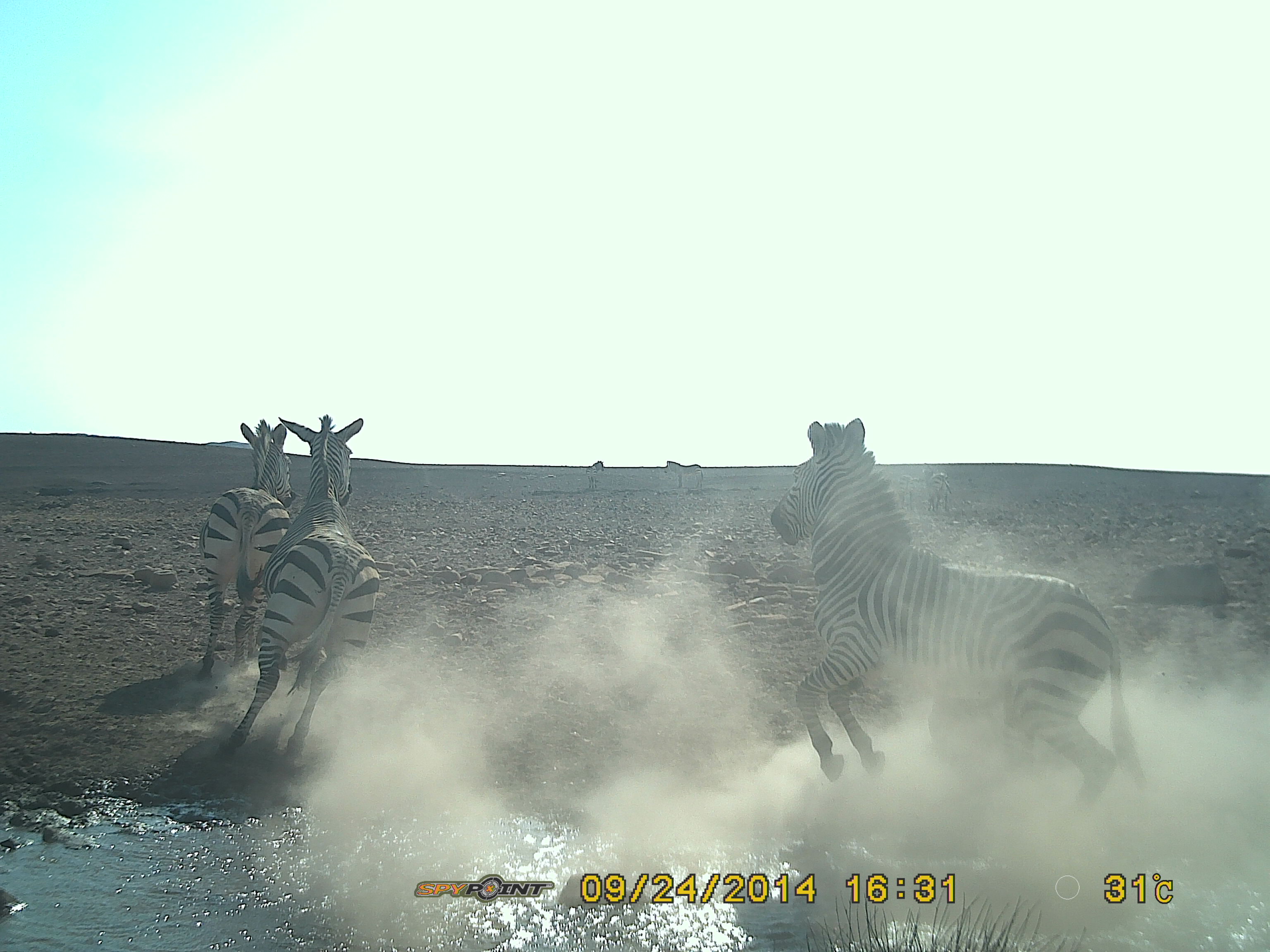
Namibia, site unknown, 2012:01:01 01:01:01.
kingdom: Animalia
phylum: Chordata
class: Mammalia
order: Perissodactyla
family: Equidae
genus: Equus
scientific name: Equus zebra hartmannae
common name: hartmann's mountain zebra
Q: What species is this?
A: Equus zebra hartmannae (hartmann's mountain zebra).